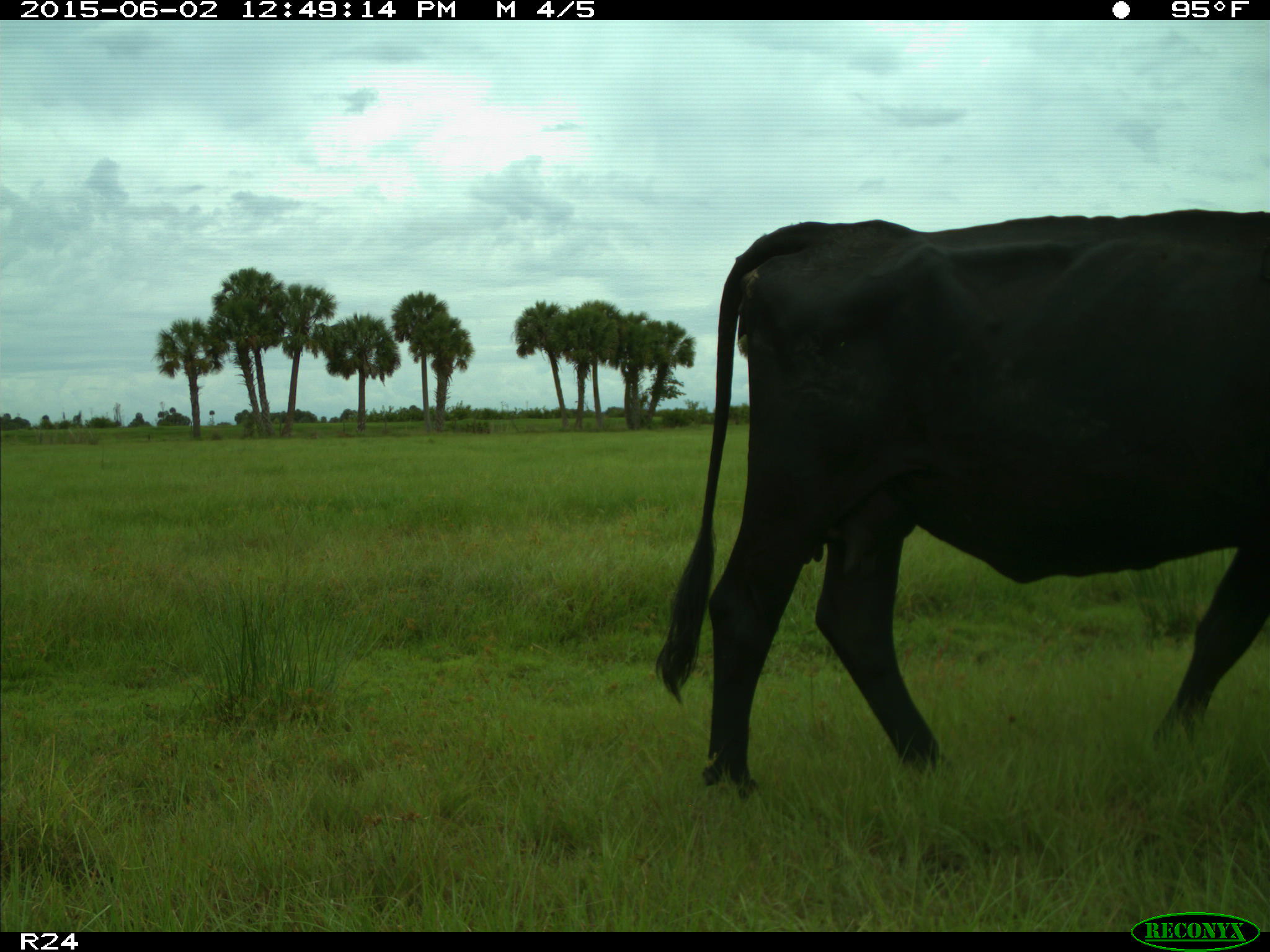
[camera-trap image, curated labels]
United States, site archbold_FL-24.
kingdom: Animalia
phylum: Chordata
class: Mammalia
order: Artiodactyla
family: Bovidae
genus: Bos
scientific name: Bos taurus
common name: domestic cow